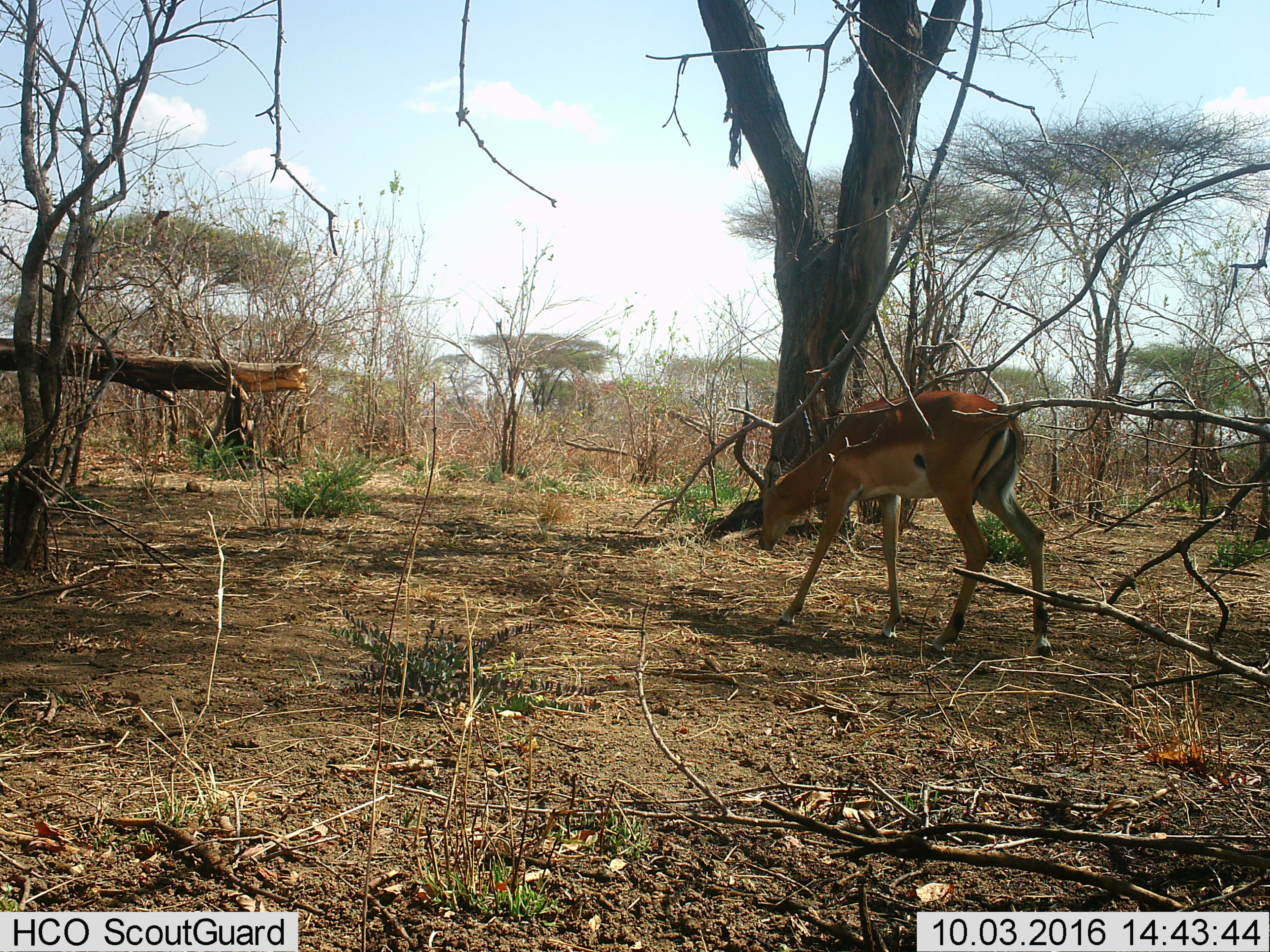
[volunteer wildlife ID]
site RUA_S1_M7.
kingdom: Animalia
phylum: Chordata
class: Mammalia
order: Artiodactyla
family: Bovidae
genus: Aepyceros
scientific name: Aepyceros melampus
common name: impala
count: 1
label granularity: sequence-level